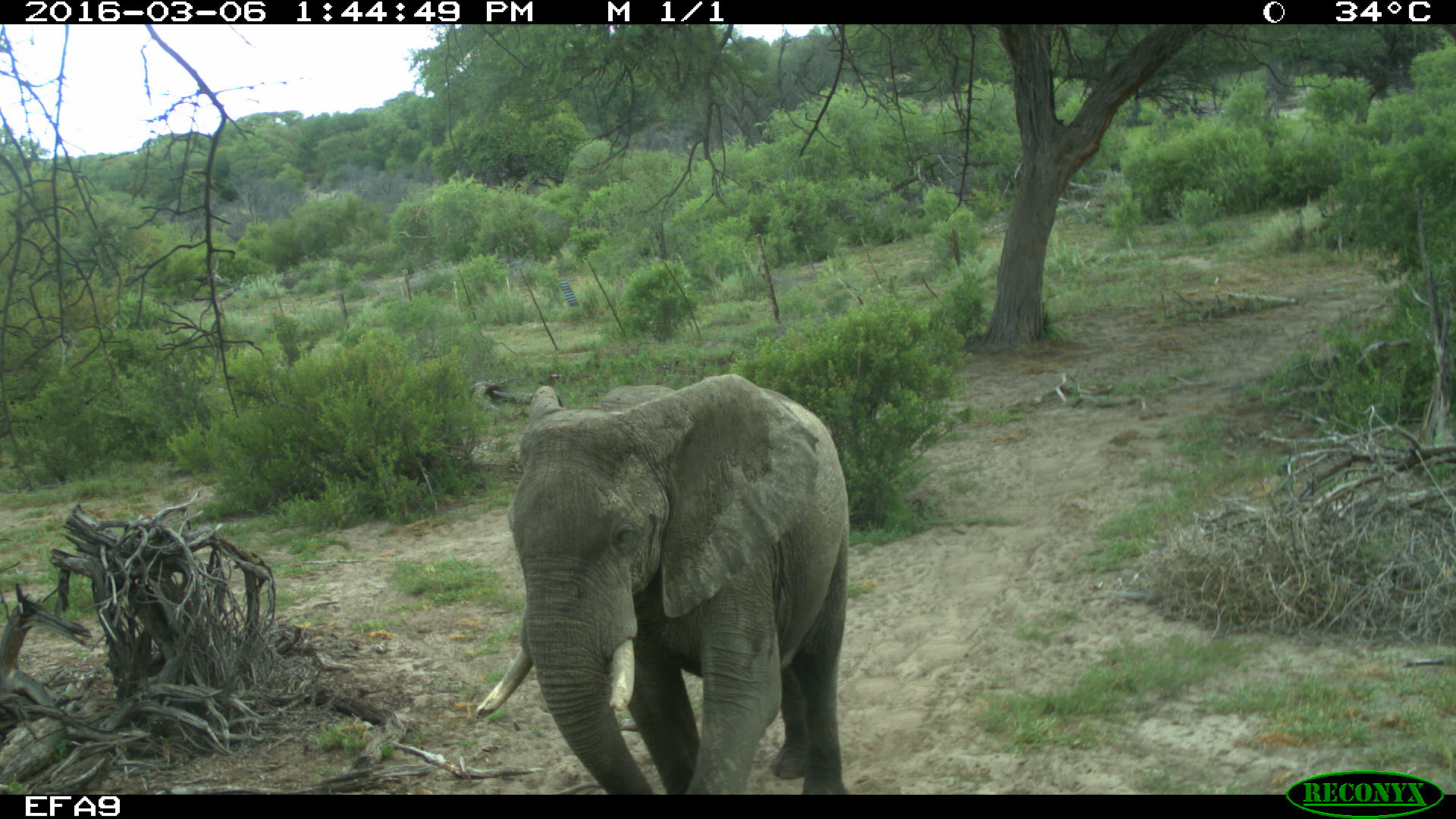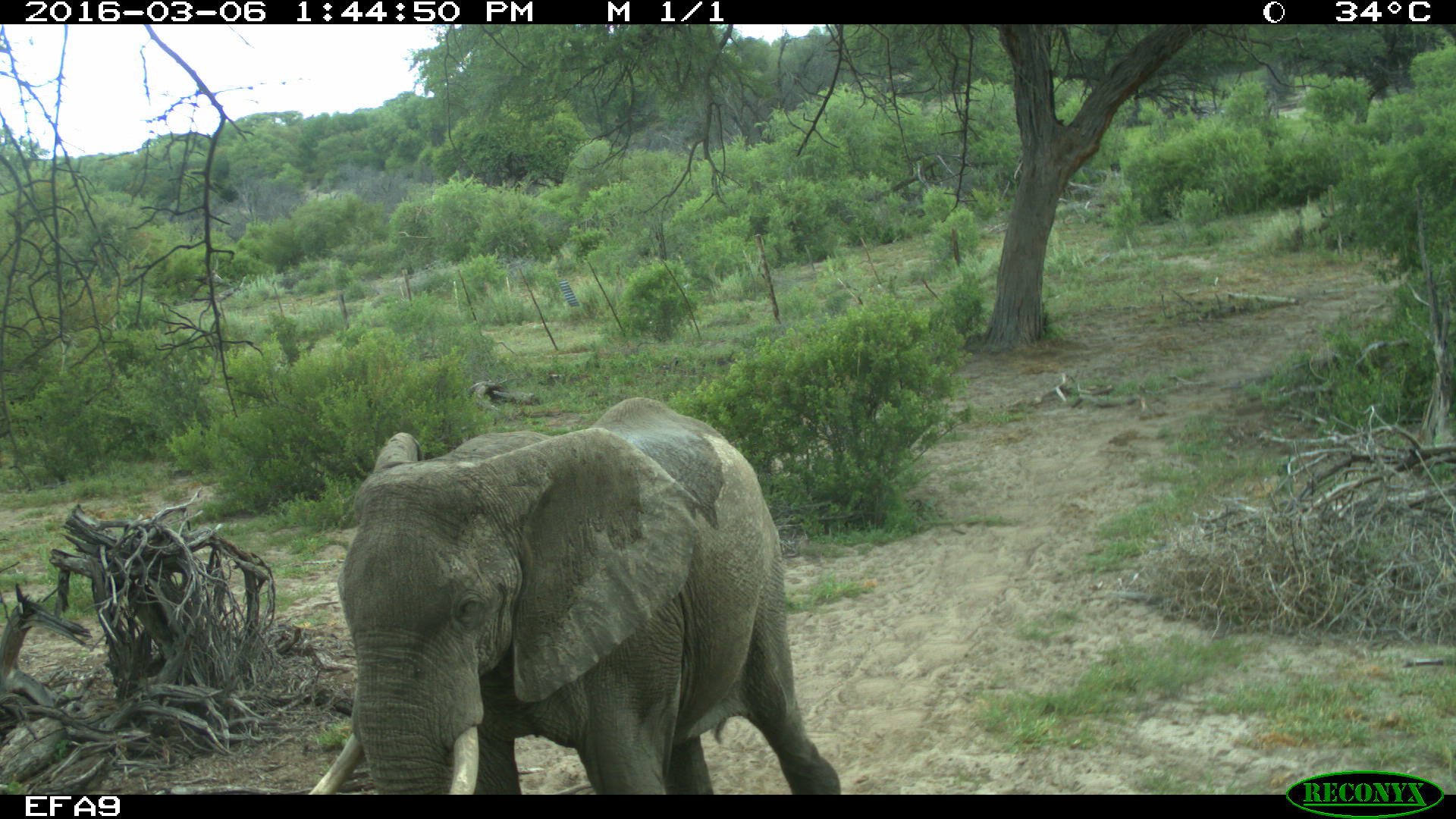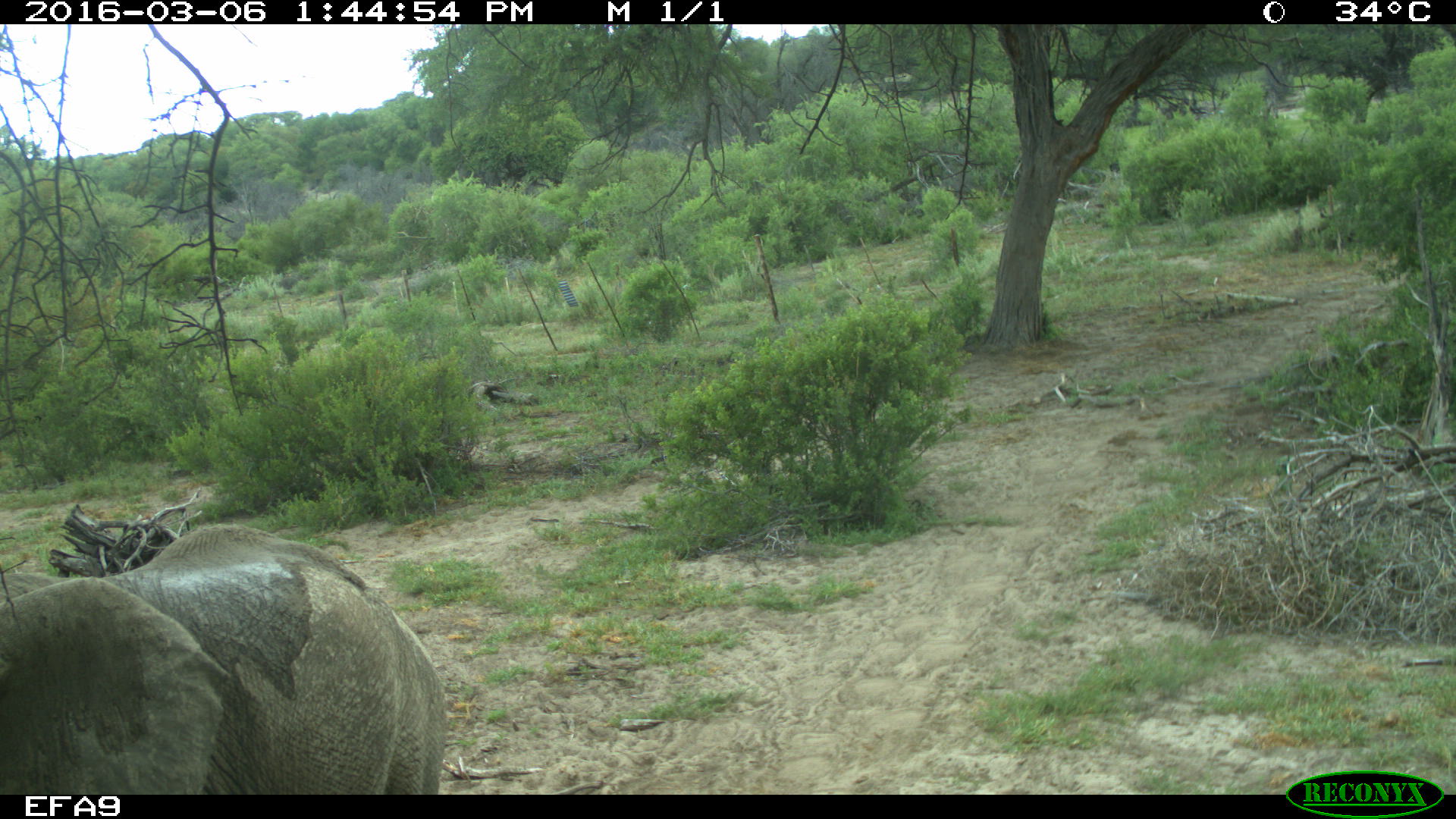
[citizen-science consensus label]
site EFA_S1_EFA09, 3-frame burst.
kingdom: Animalia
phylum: Chordata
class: Mammalia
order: Proboscidea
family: Elephantidae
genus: Loxodonta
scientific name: Loxodonta africana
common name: african bush elephant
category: elephant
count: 1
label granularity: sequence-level